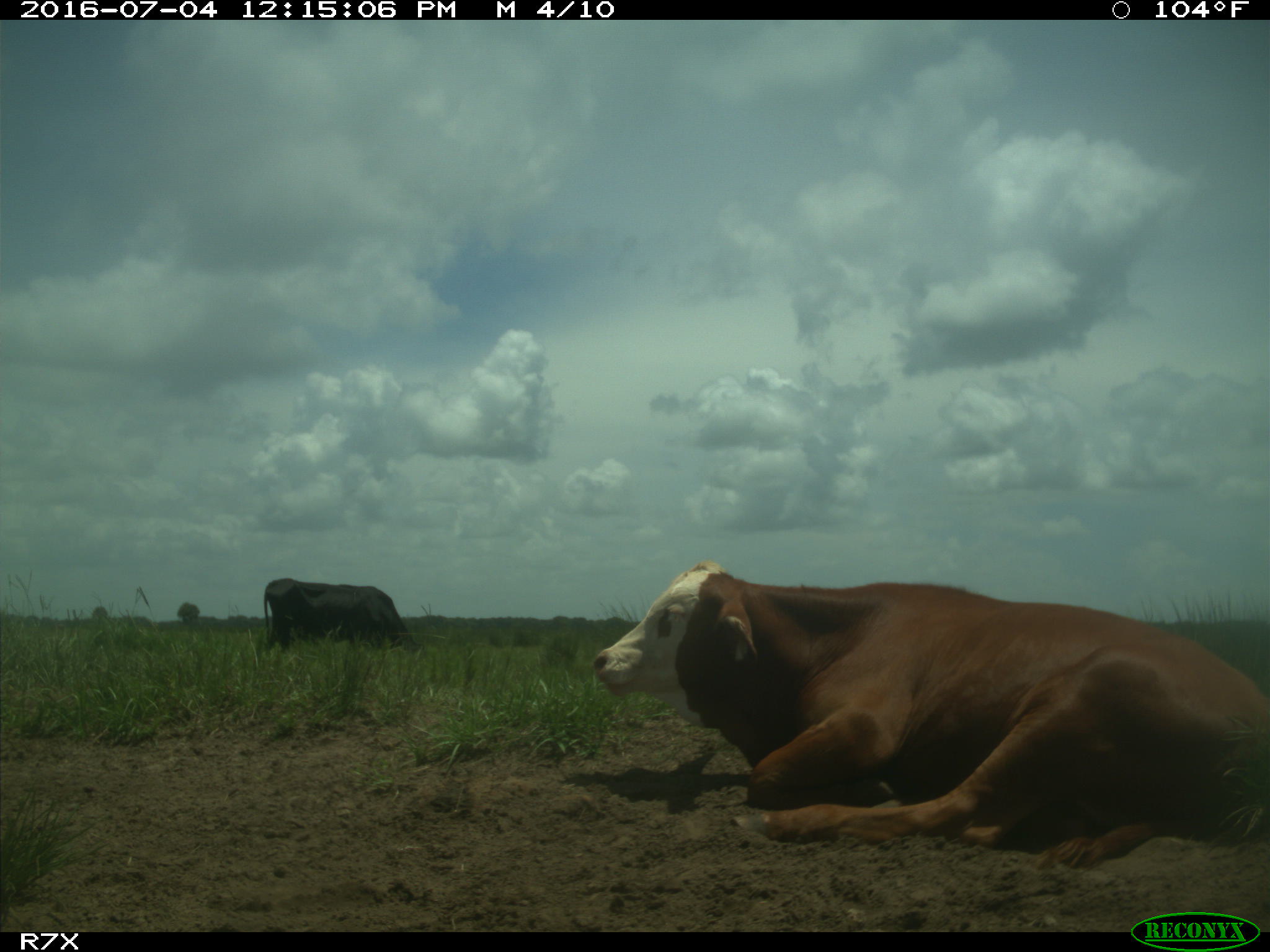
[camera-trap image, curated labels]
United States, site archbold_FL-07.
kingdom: Animalia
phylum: Chordata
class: Mammalia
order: Artiodactyla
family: Bovidae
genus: Bos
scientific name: Bos taurus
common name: domestic cow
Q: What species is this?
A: Bos taurus (domestic cow).